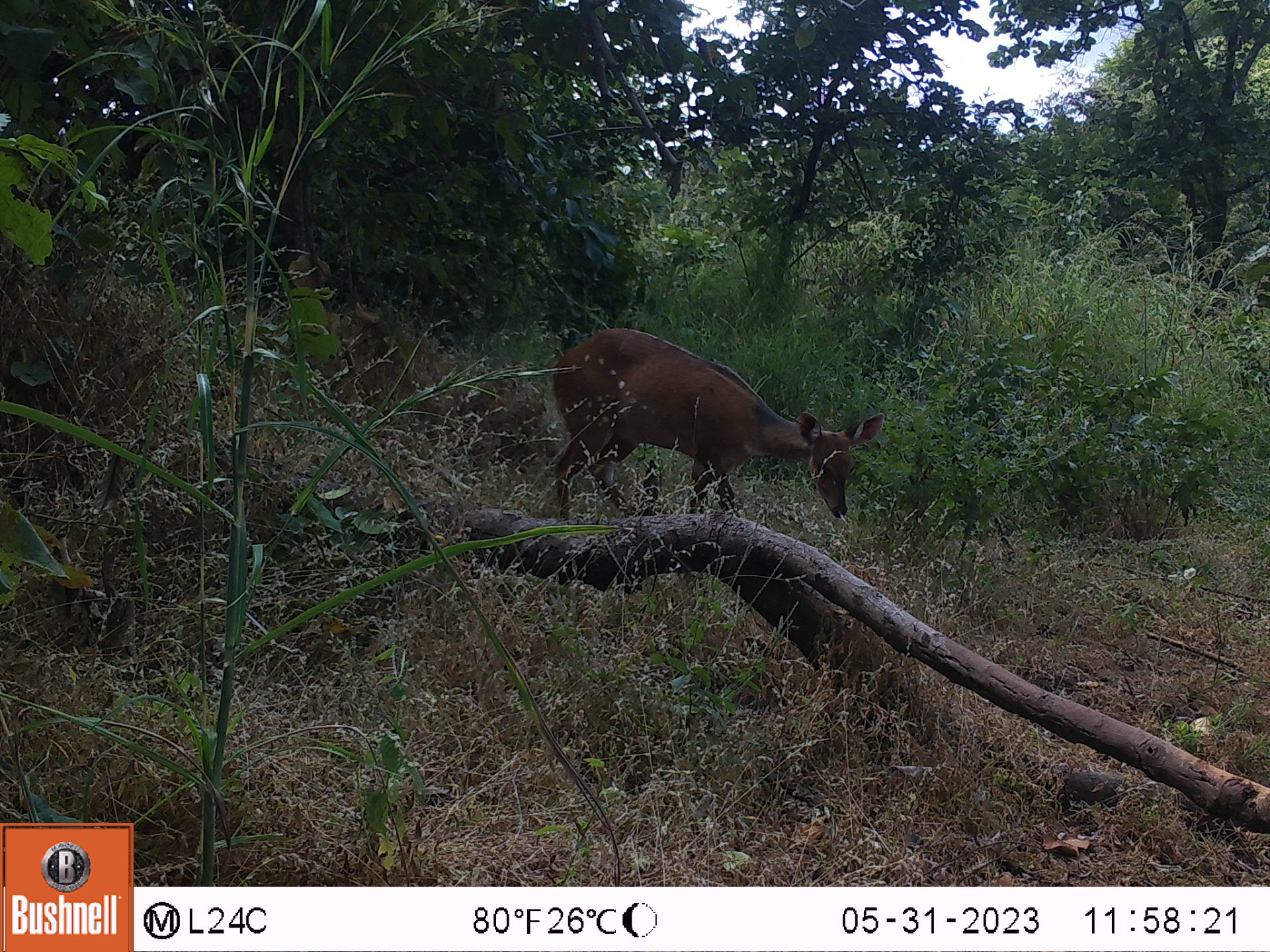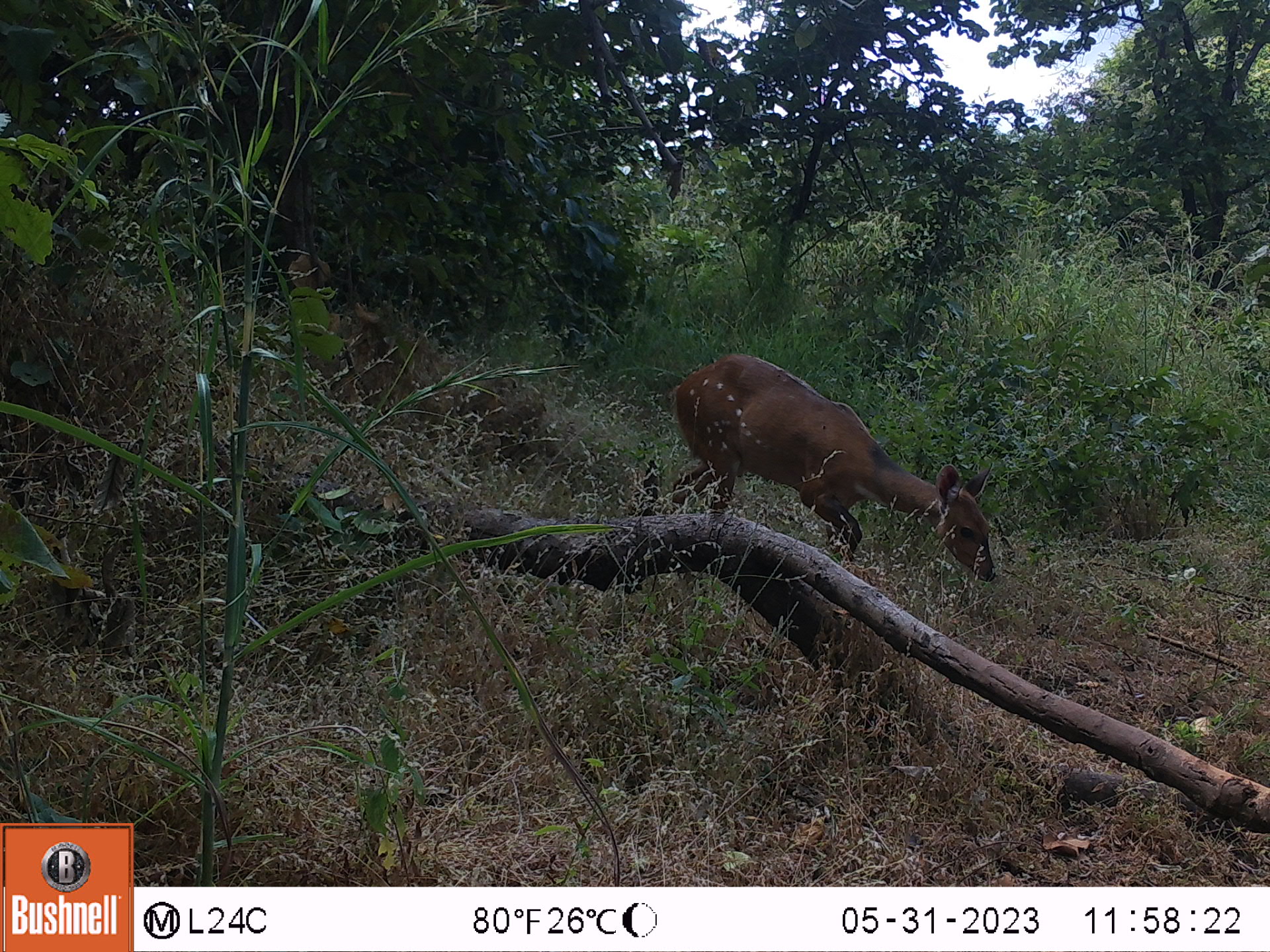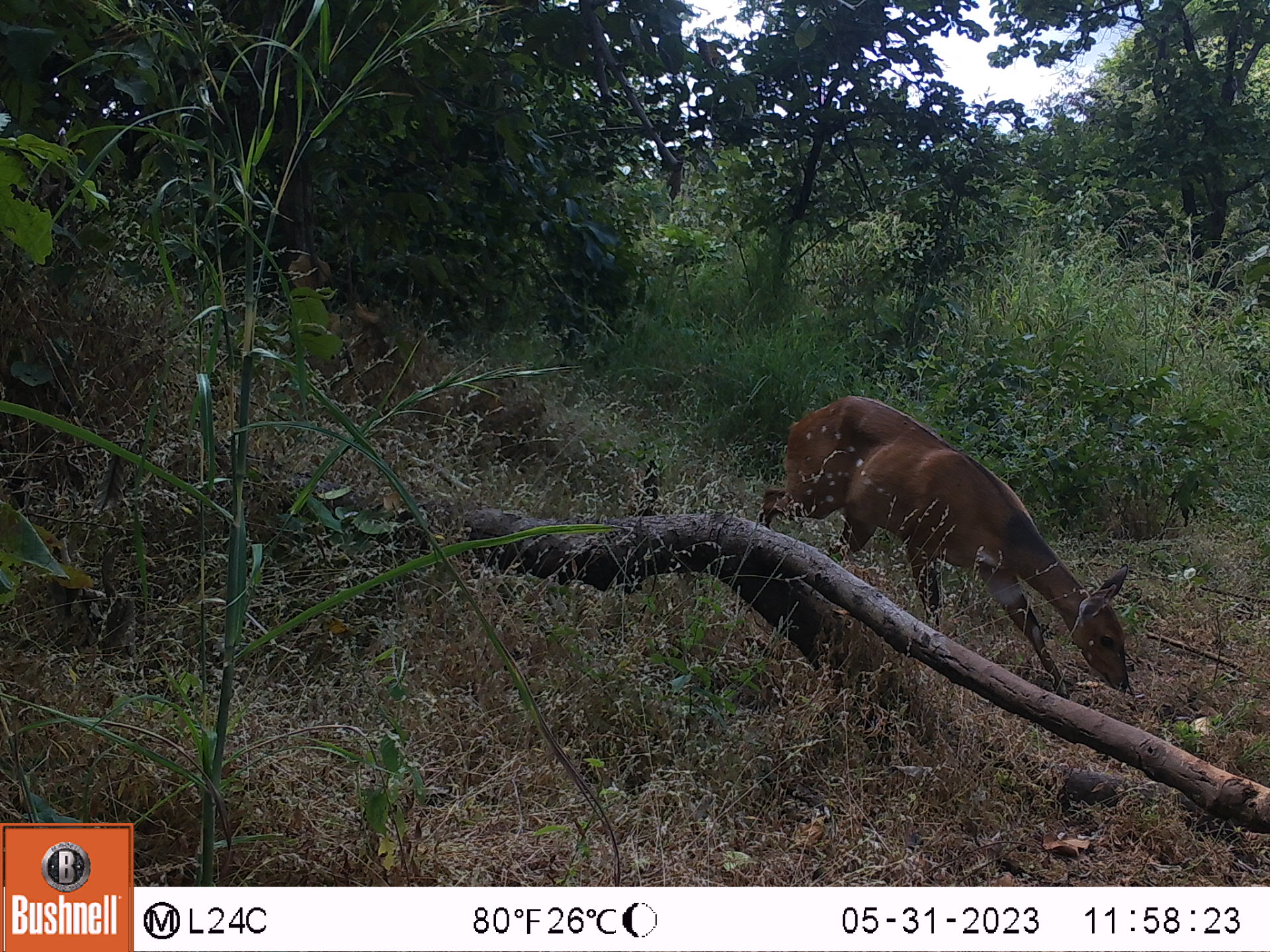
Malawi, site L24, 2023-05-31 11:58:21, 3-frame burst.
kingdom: Animalia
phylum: Chordata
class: Mammalia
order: Artiodactyla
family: Bovidae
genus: Tragelaphus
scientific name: Tragelaphus sylvaticus sylvaticus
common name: cape bushbuck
Cape bushbuck (Tragelaphus sylvaticus sylvaticus), count 1.